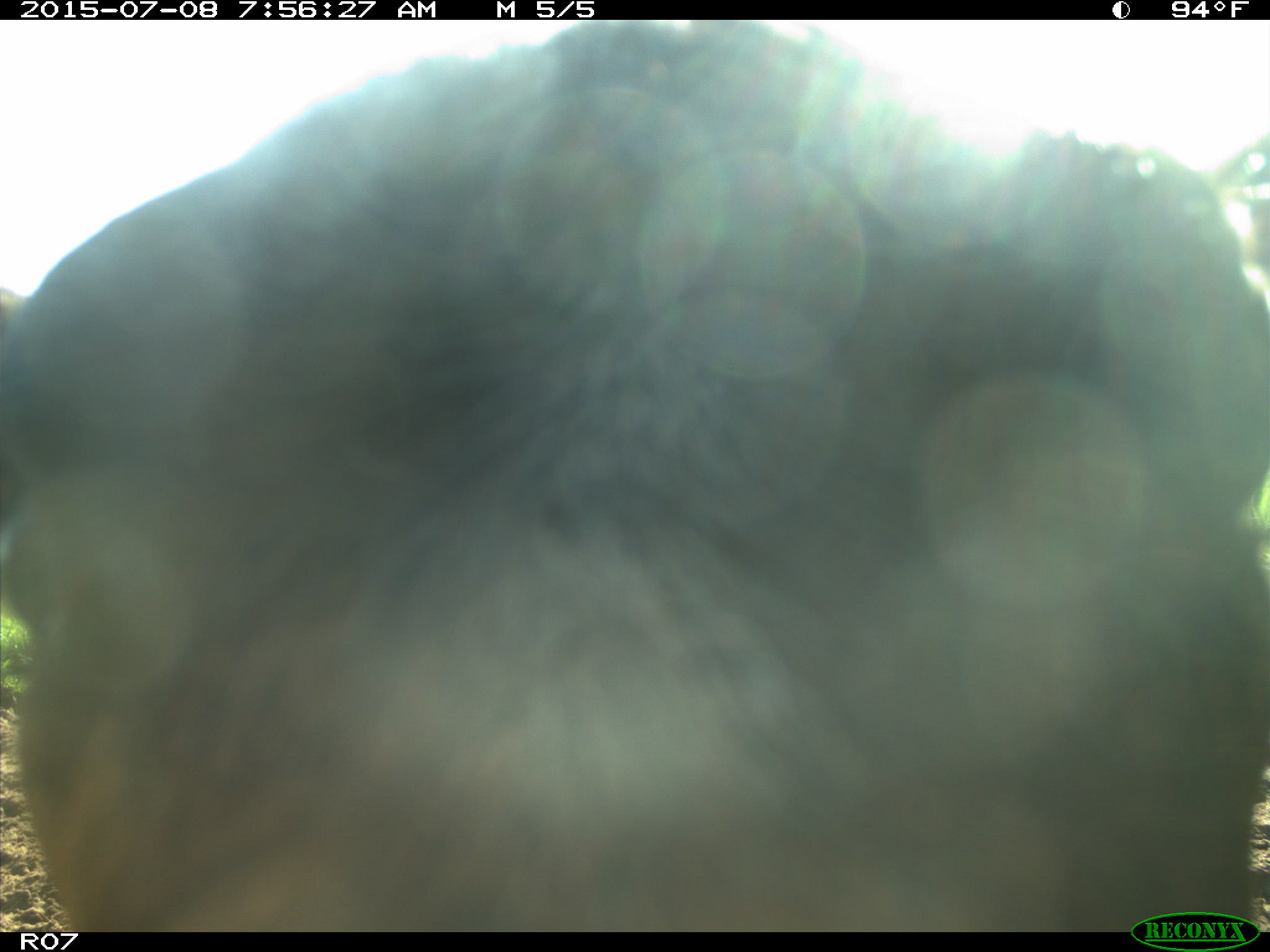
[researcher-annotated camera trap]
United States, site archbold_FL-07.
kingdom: Animalia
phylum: Chordata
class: Mammalia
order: Artiodactyla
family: Bovidae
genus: Bos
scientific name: Bos taurus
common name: domestic cow